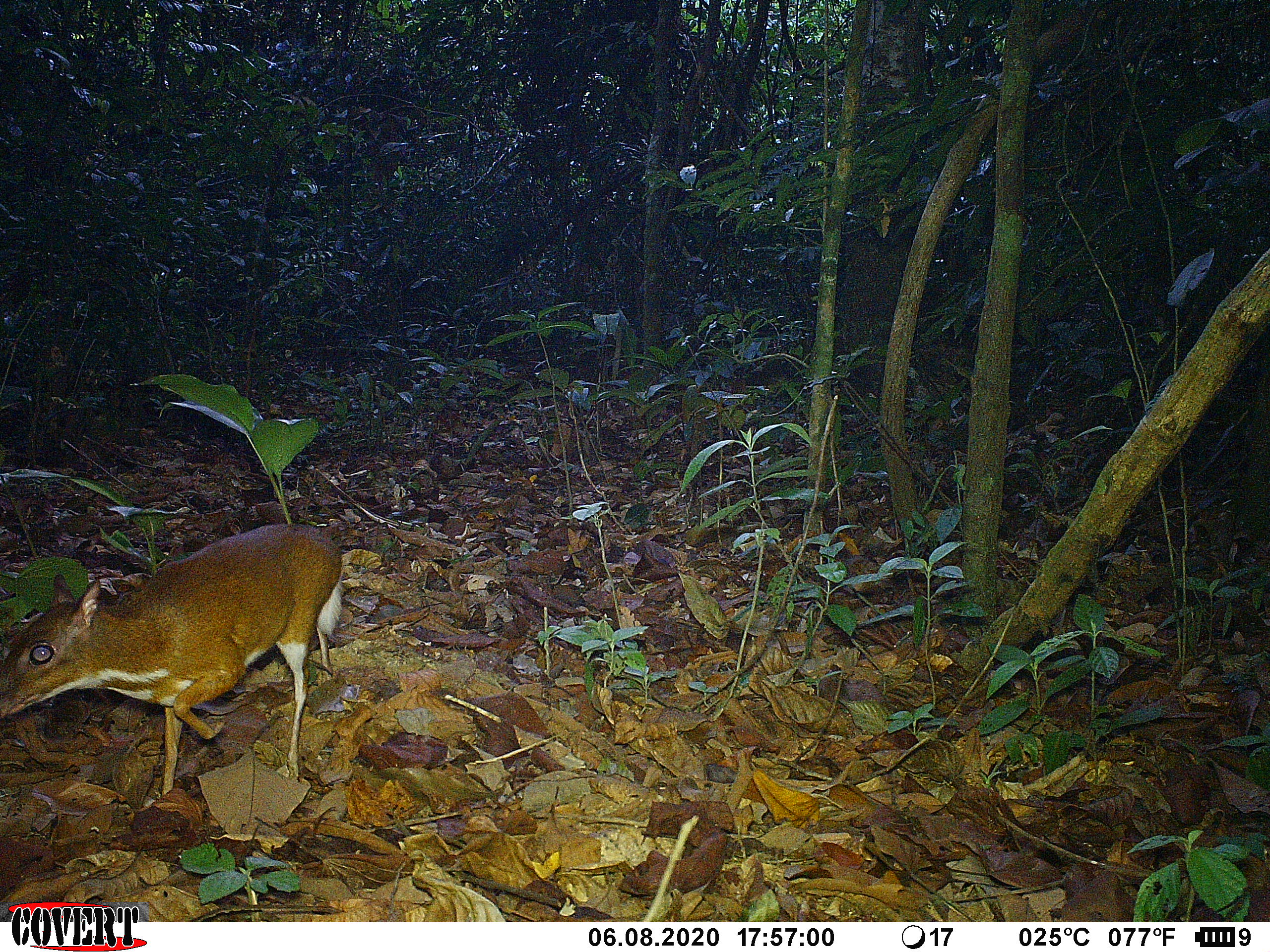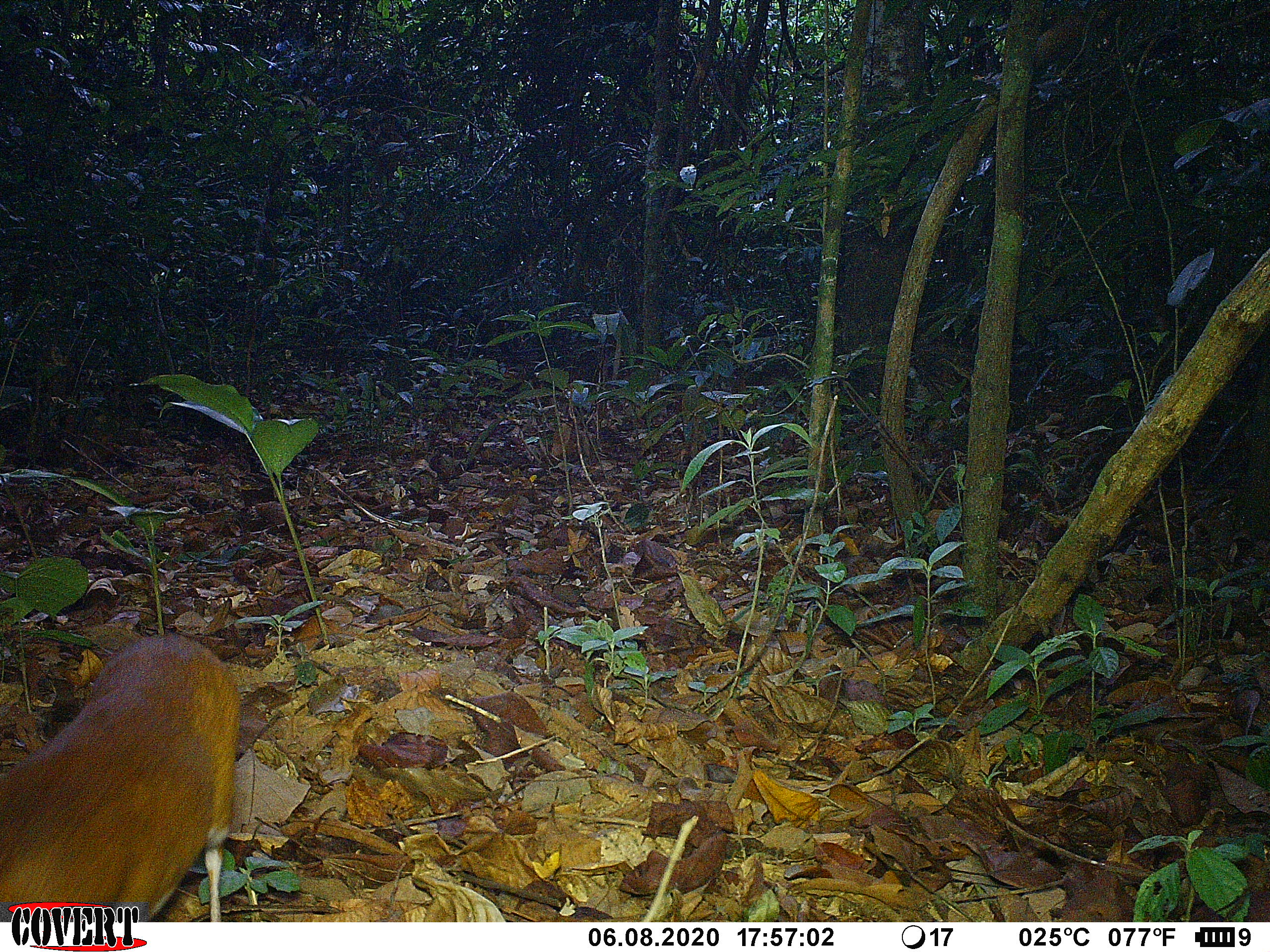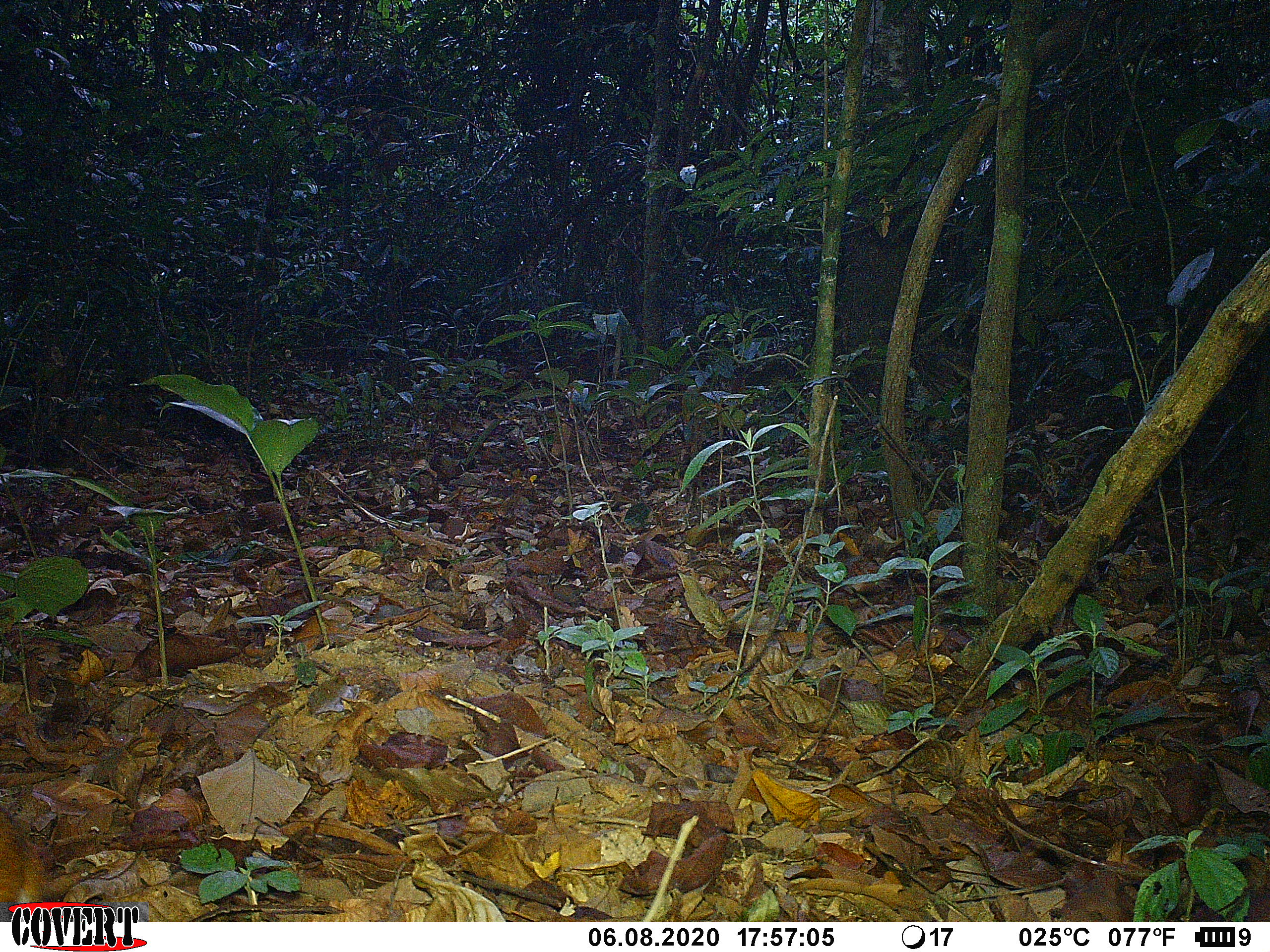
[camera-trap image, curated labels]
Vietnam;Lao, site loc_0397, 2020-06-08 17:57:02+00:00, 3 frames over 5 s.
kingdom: Animalia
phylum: Chordata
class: Mammalia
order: Artiodactyla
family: Tragulidae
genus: Moschiola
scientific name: Moschiola meminna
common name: chevrotain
Chevrotain (Moschiola meminna). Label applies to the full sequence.